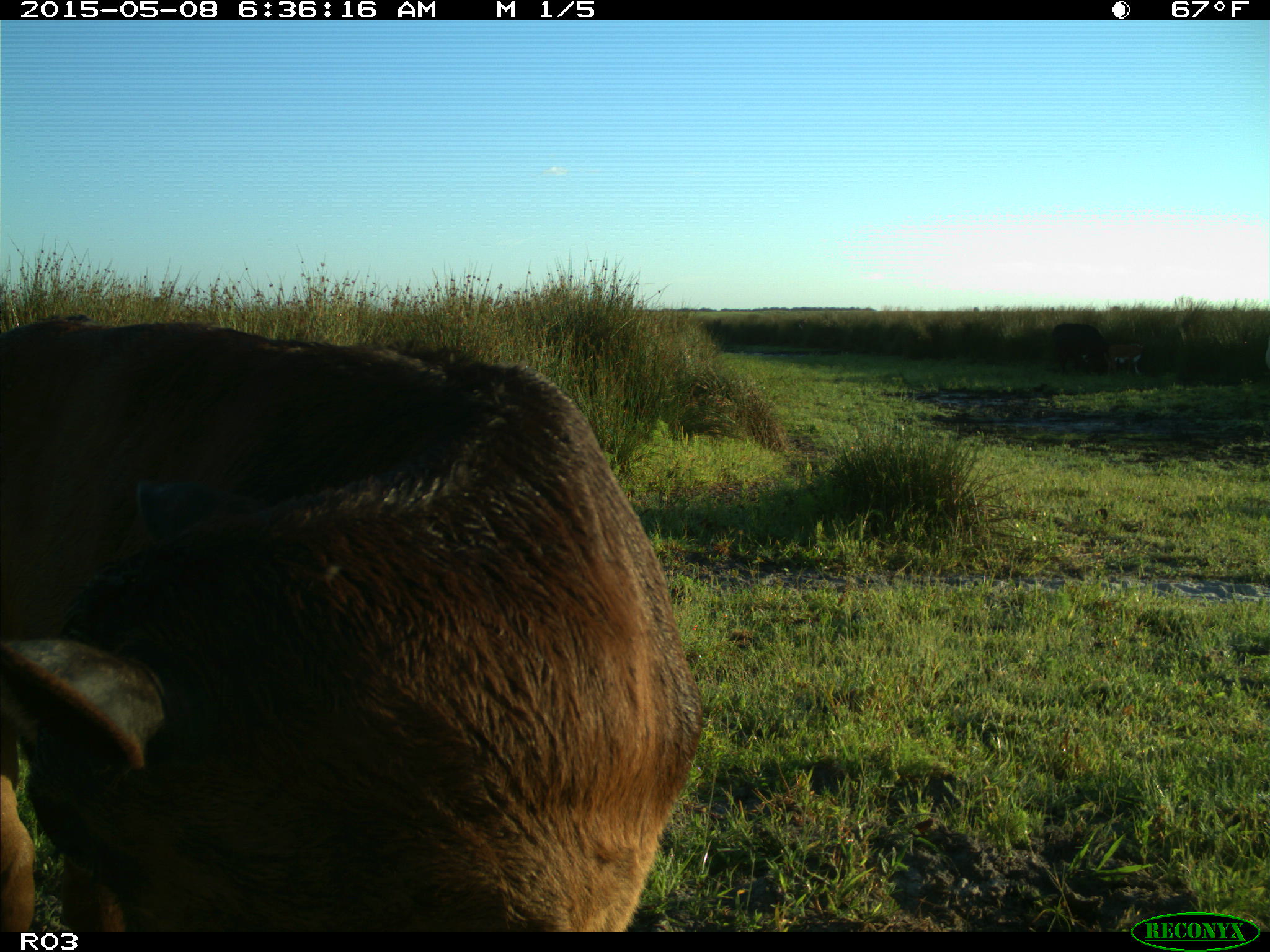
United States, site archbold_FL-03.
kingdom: Animalia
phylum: Chordata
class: Mammalia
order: Artiodactyla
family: Bovidae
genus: Bos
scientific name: Bos taurus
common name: domestic cow